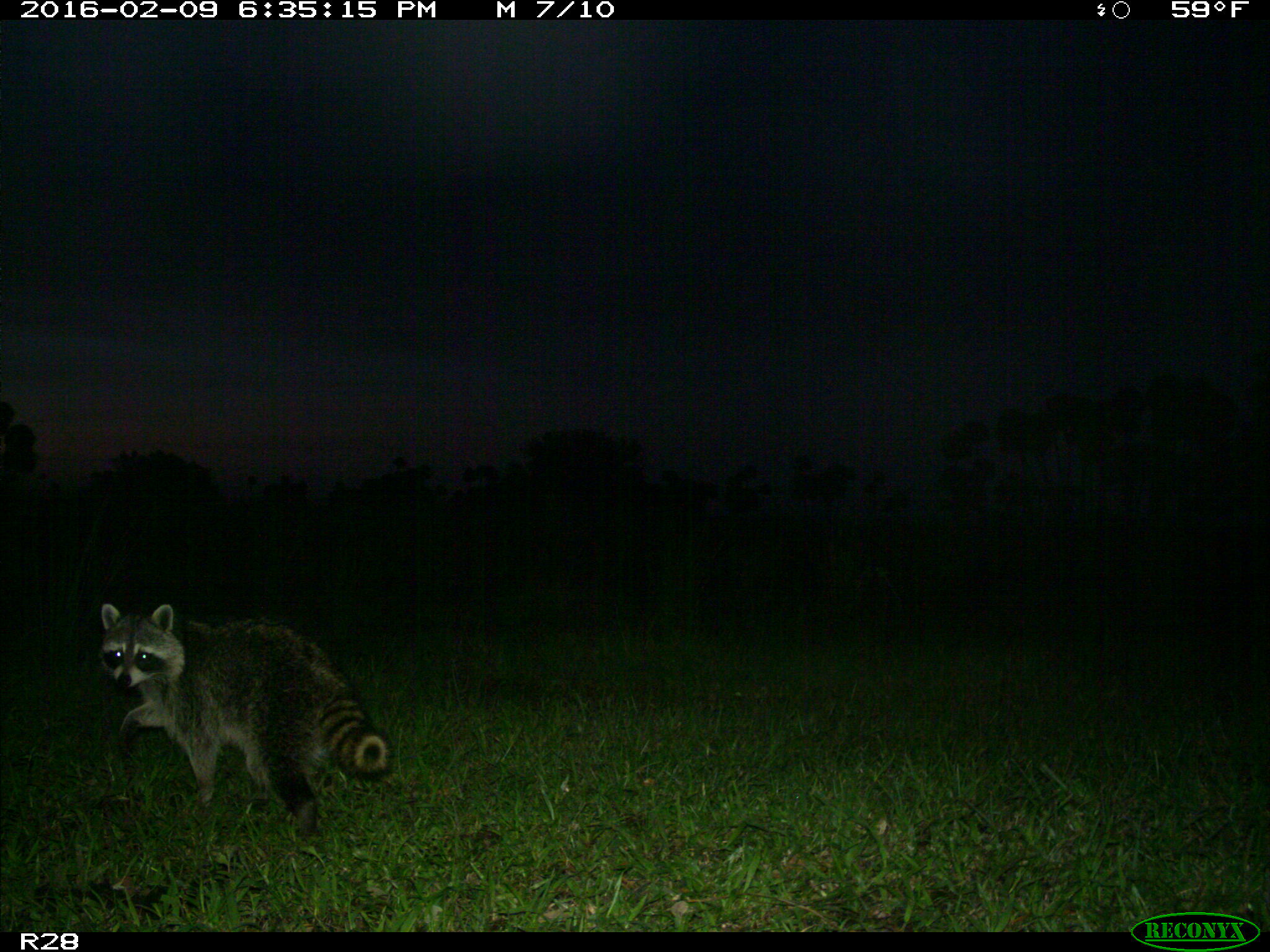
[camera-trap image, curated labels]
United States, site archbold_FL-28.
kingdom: Animalia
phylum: Chordata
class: Mammalia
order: Carnivora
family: Procyonidae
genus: Procyon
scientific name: Procyon lotor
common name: common raccoon